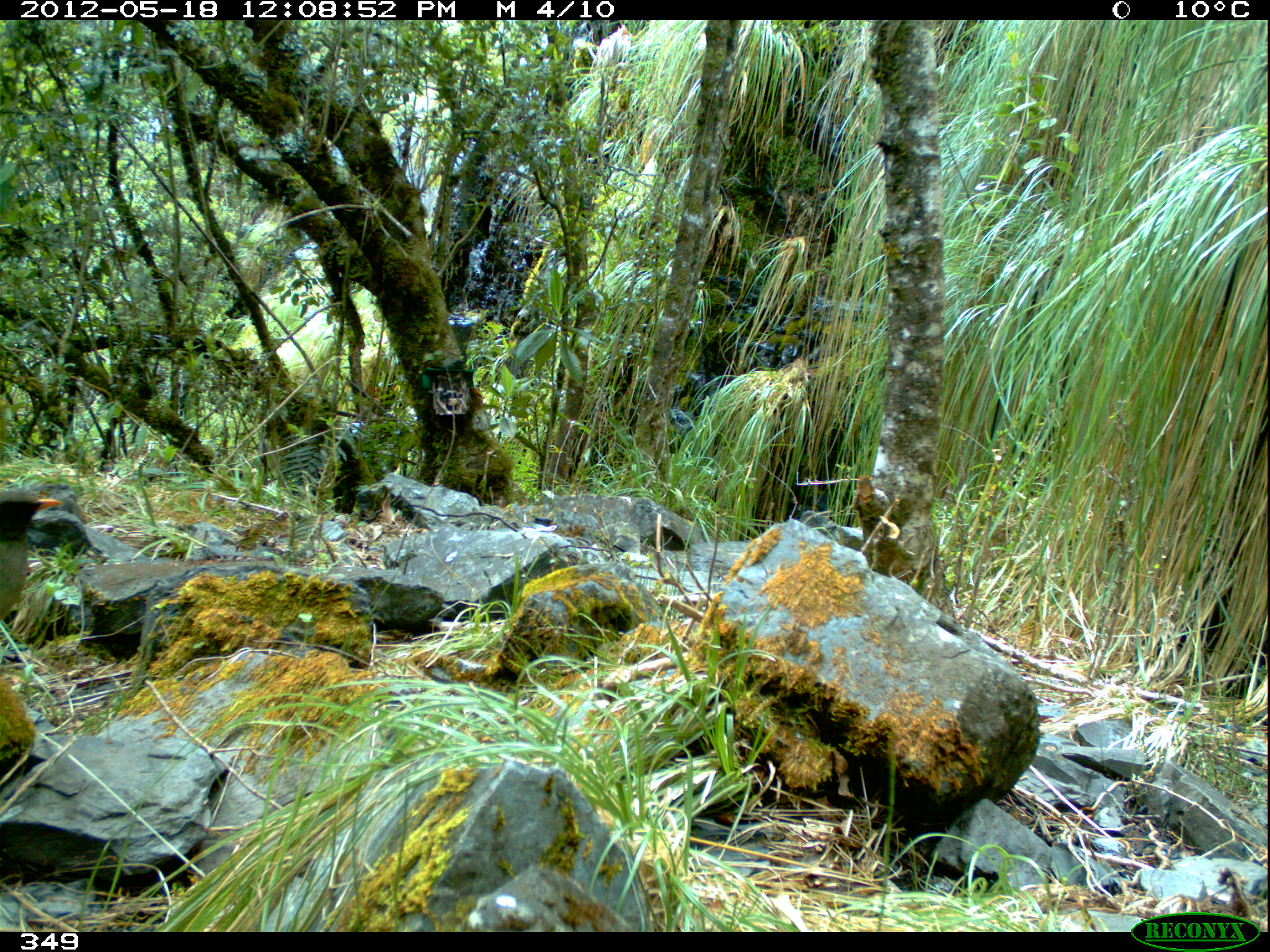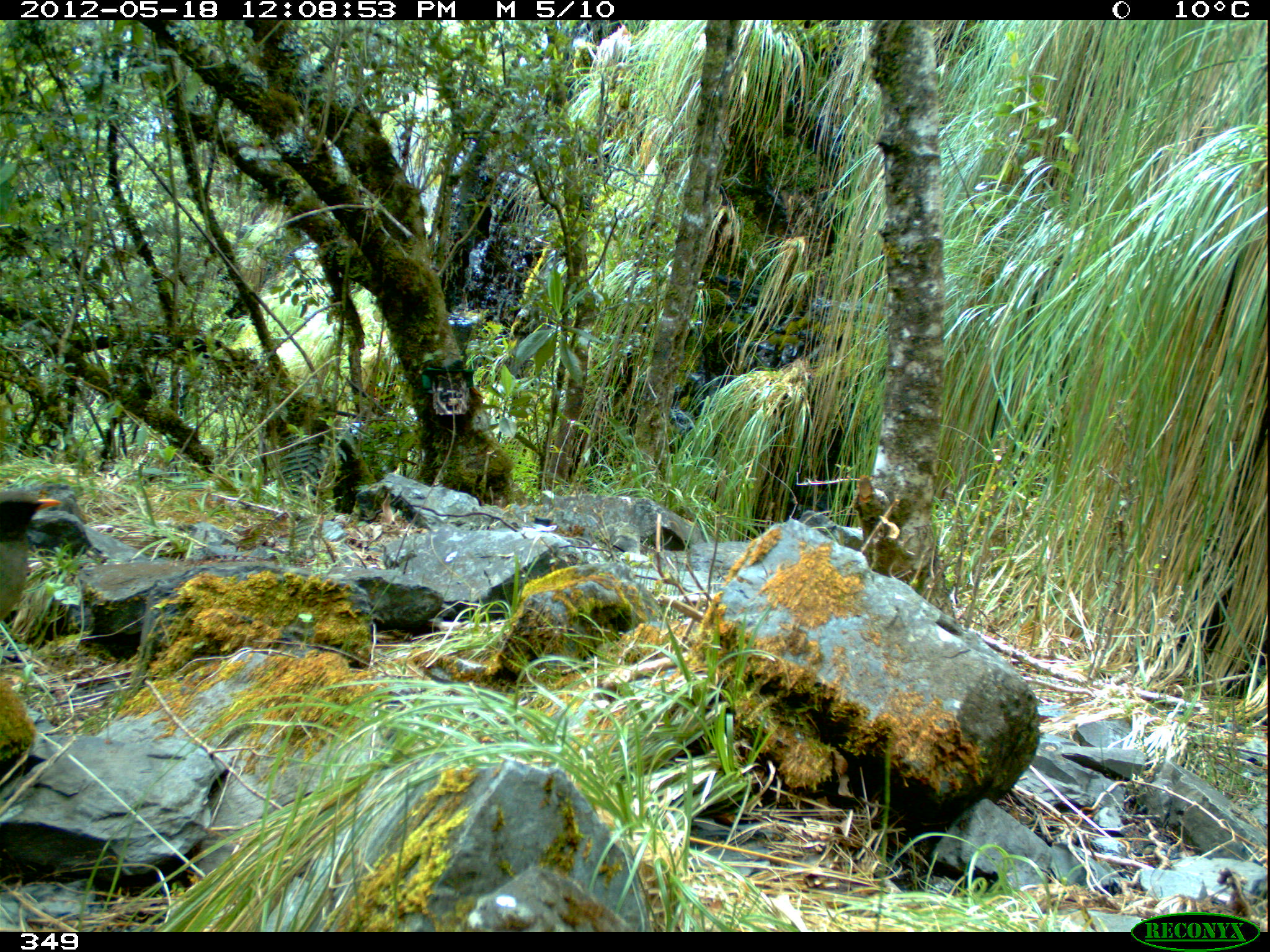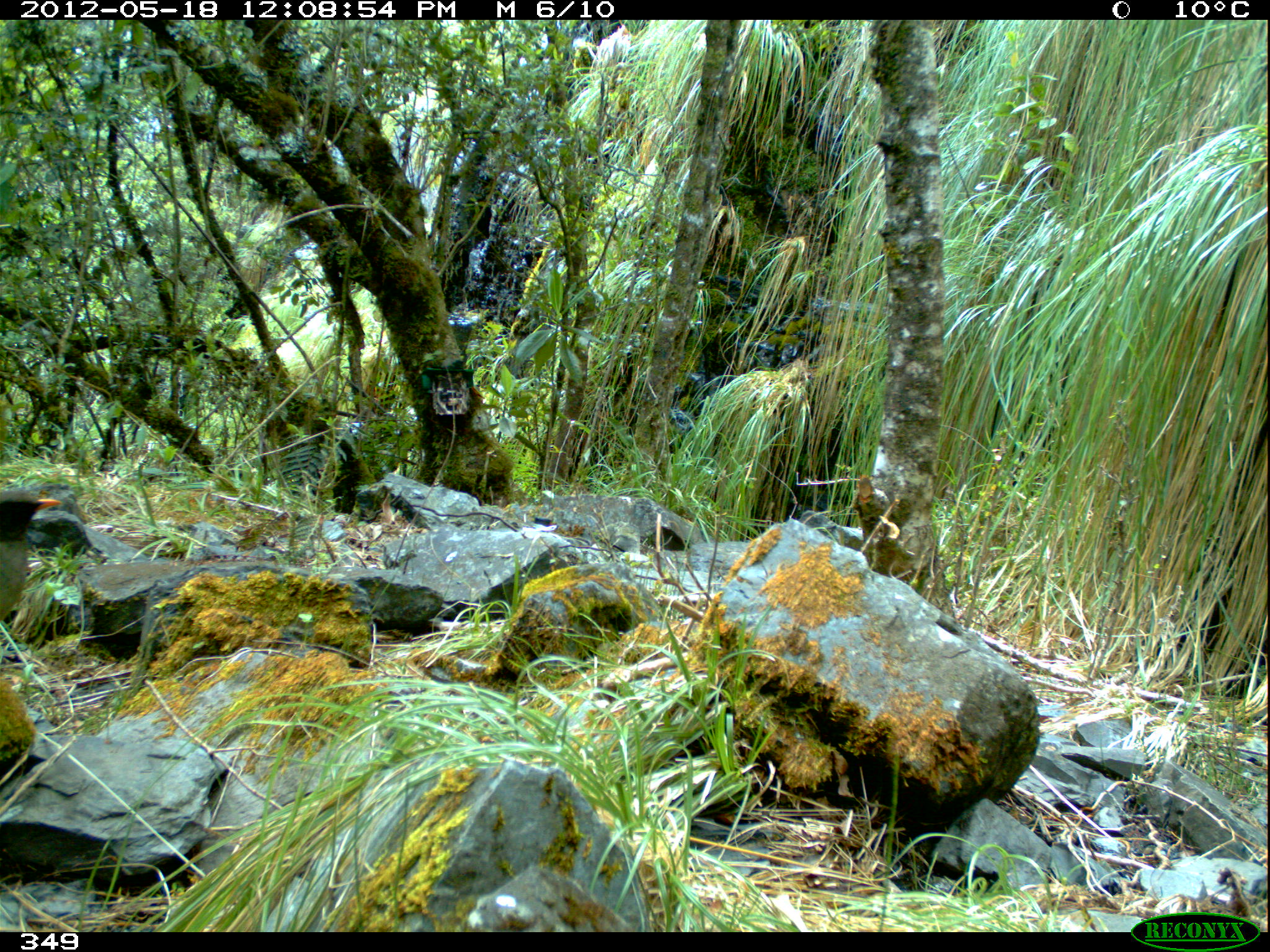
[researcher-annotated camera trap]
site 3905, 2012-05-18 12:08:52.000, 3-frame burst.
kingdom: Animalia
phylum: Chordata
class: Aves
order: Passeriformes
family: Turdidae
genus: Turdus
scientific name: Turdus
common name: true thrushes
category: turdus sp